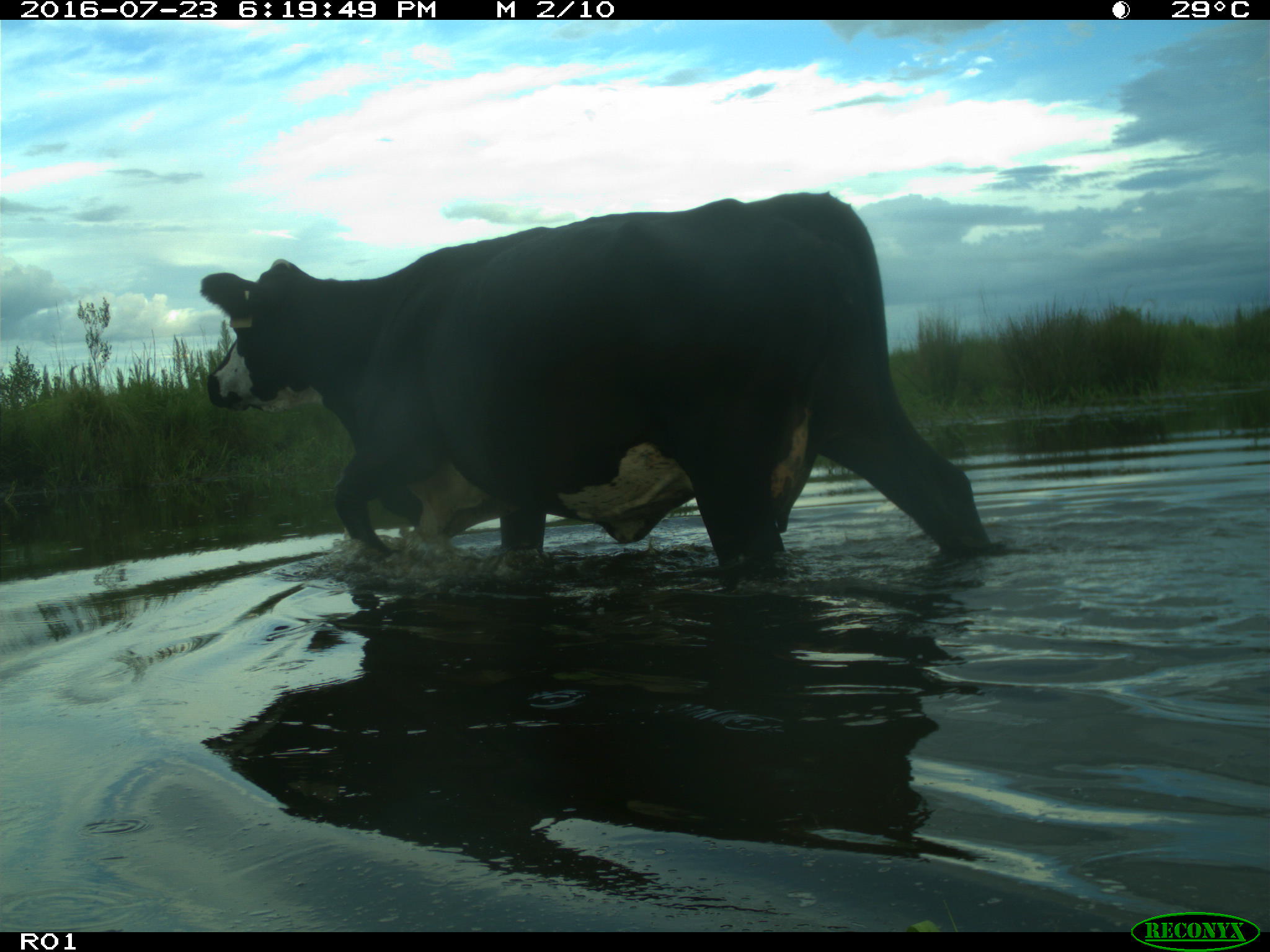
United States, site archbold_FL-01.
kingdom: Animalia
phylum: Chordata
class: Mammalia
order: Artiodactyla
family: Bovidae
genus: Bos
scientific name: Bos taurus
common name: domestic cow